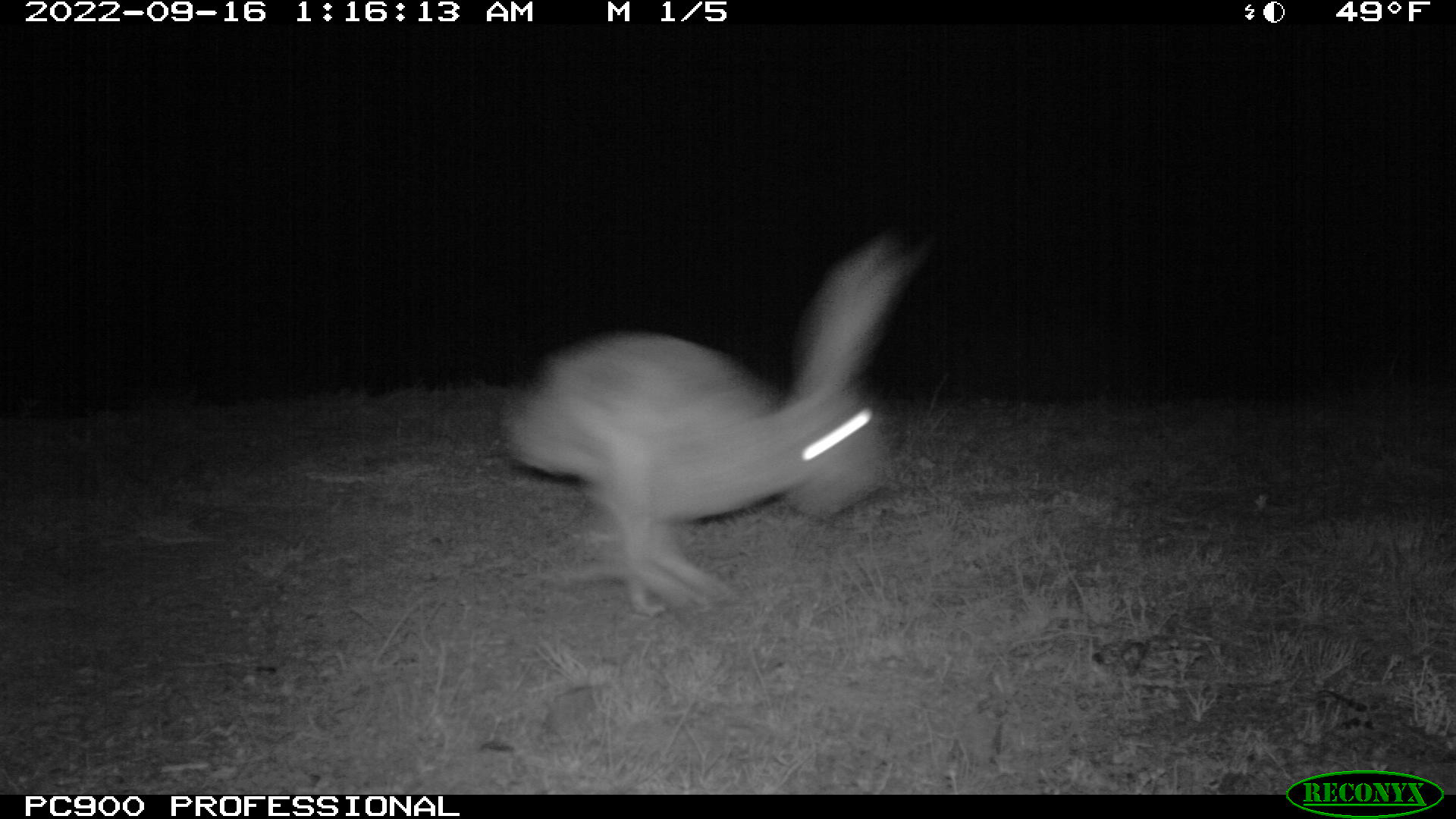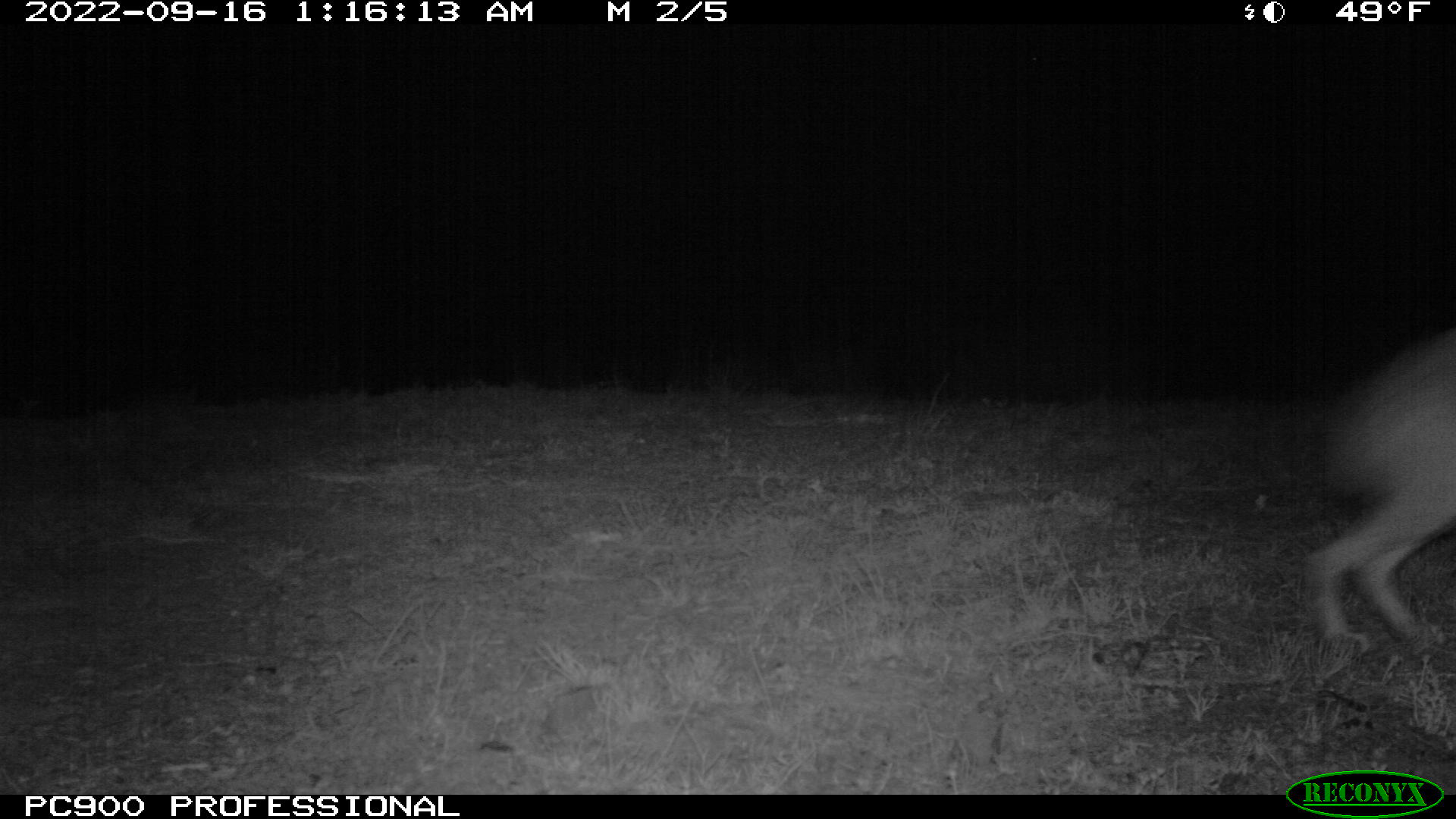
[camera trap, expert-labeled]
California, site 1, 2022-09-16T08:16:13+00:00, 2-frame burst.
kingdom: Animalia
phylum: Chordata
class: Mammalia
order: Lagomorpha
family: Leporidae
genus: Lepus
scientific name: Lepus californicus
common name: black-tailed jackrabbit